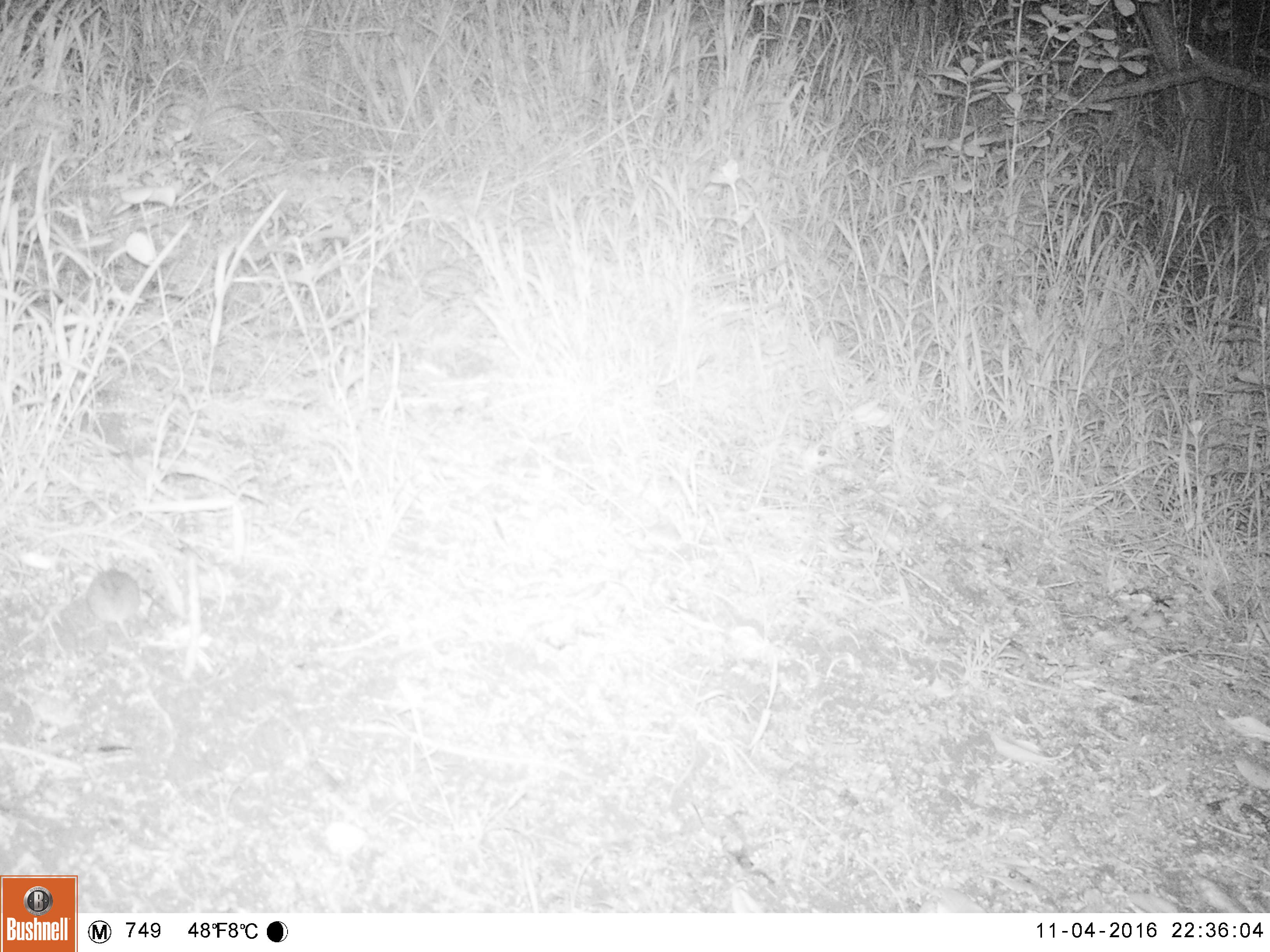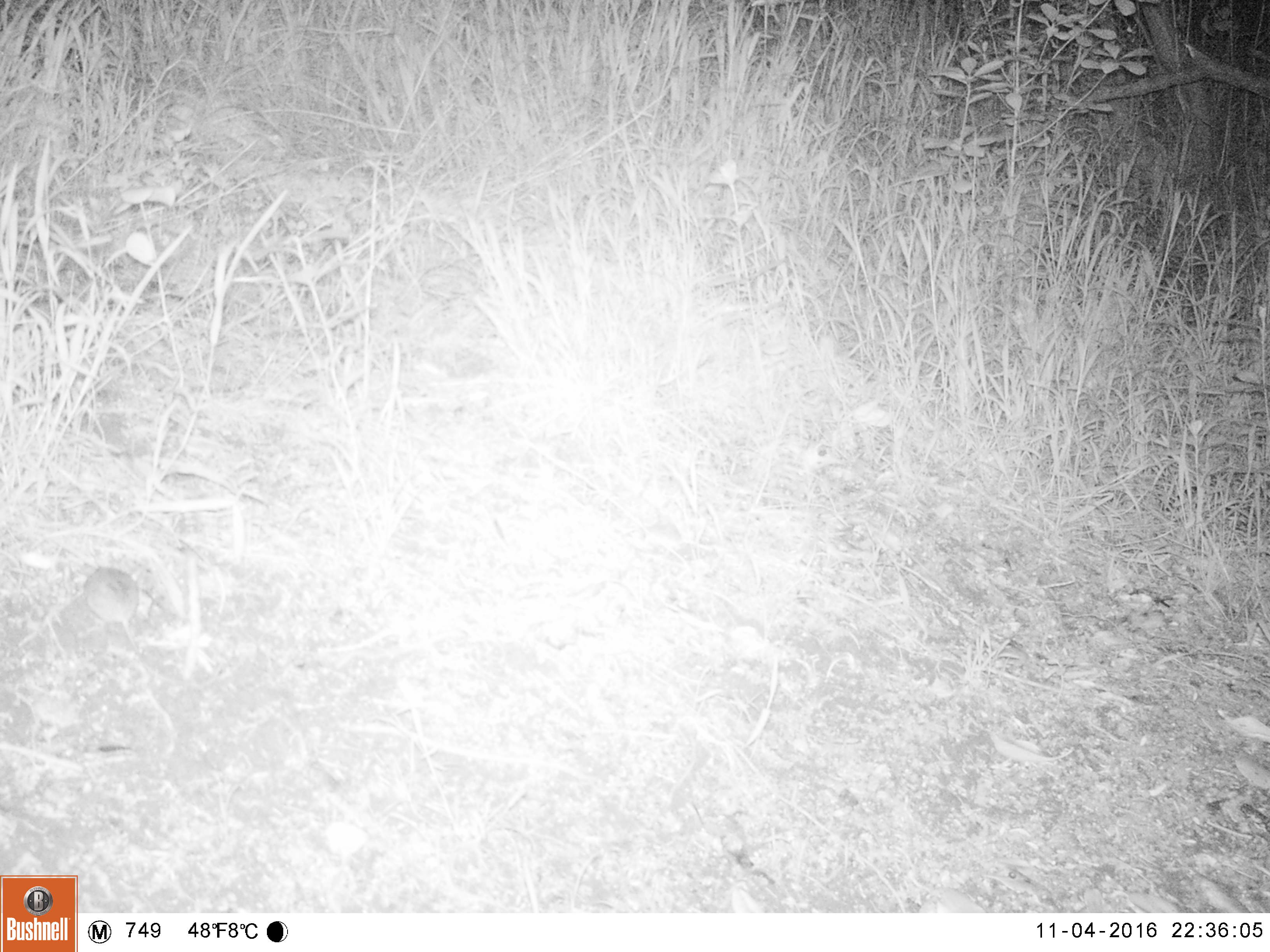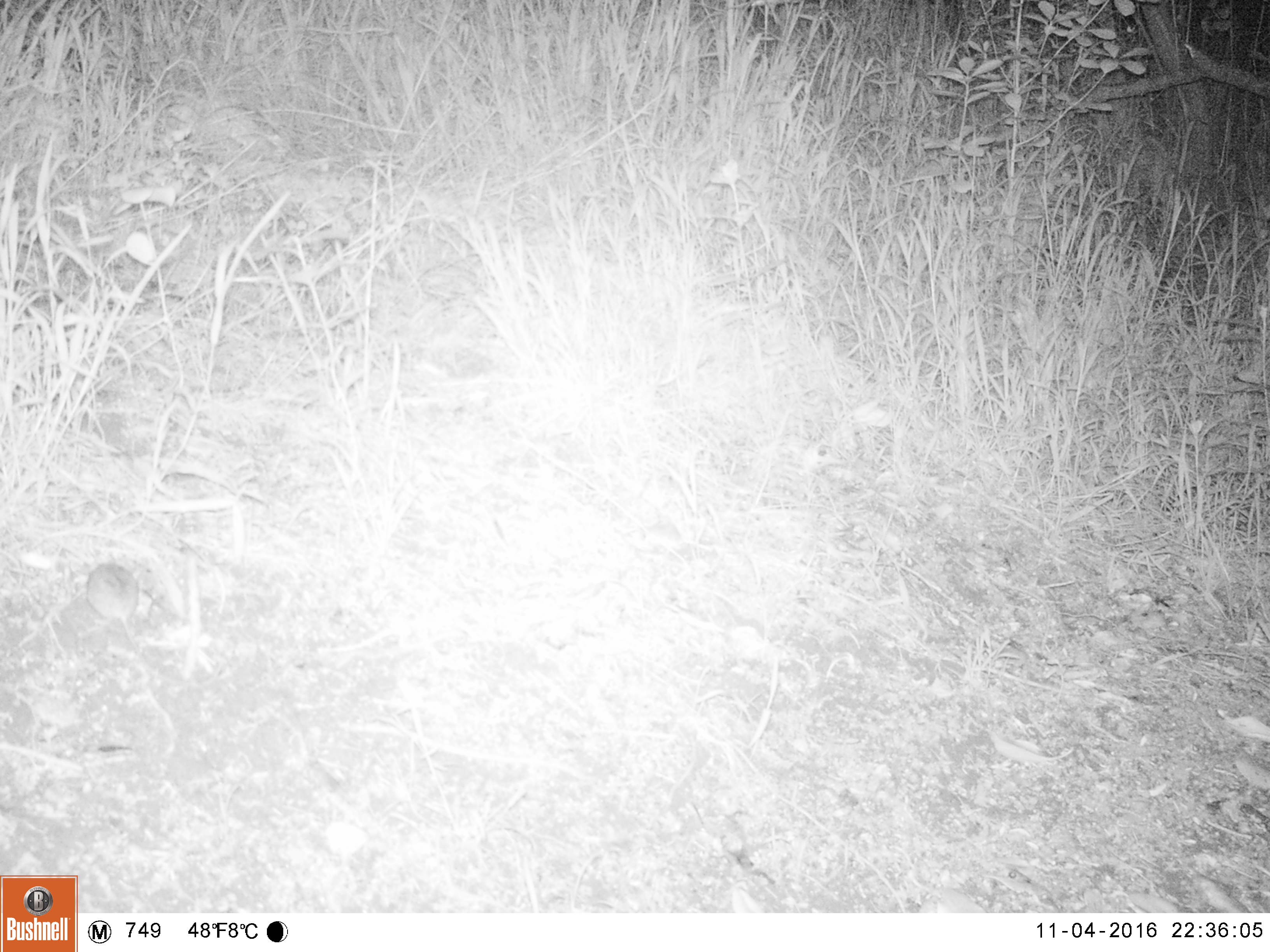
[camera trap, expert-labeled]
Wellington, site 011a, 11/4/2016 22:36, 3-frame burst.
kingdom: Animalia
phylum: Chordata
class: Mammalia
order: Rodentia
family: Muridae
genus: Mus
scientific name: Mus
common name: mouse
Mouse (Mus).